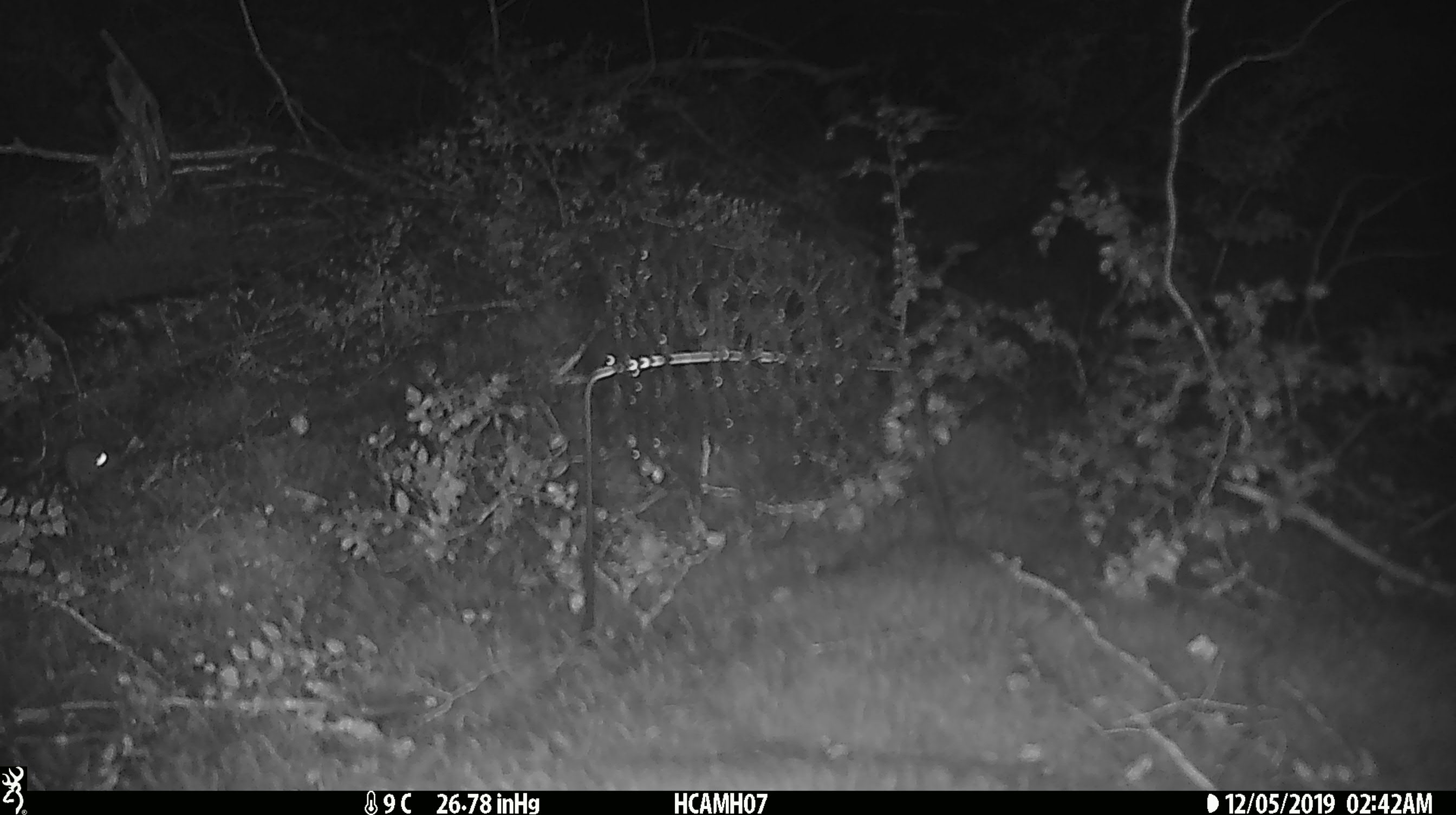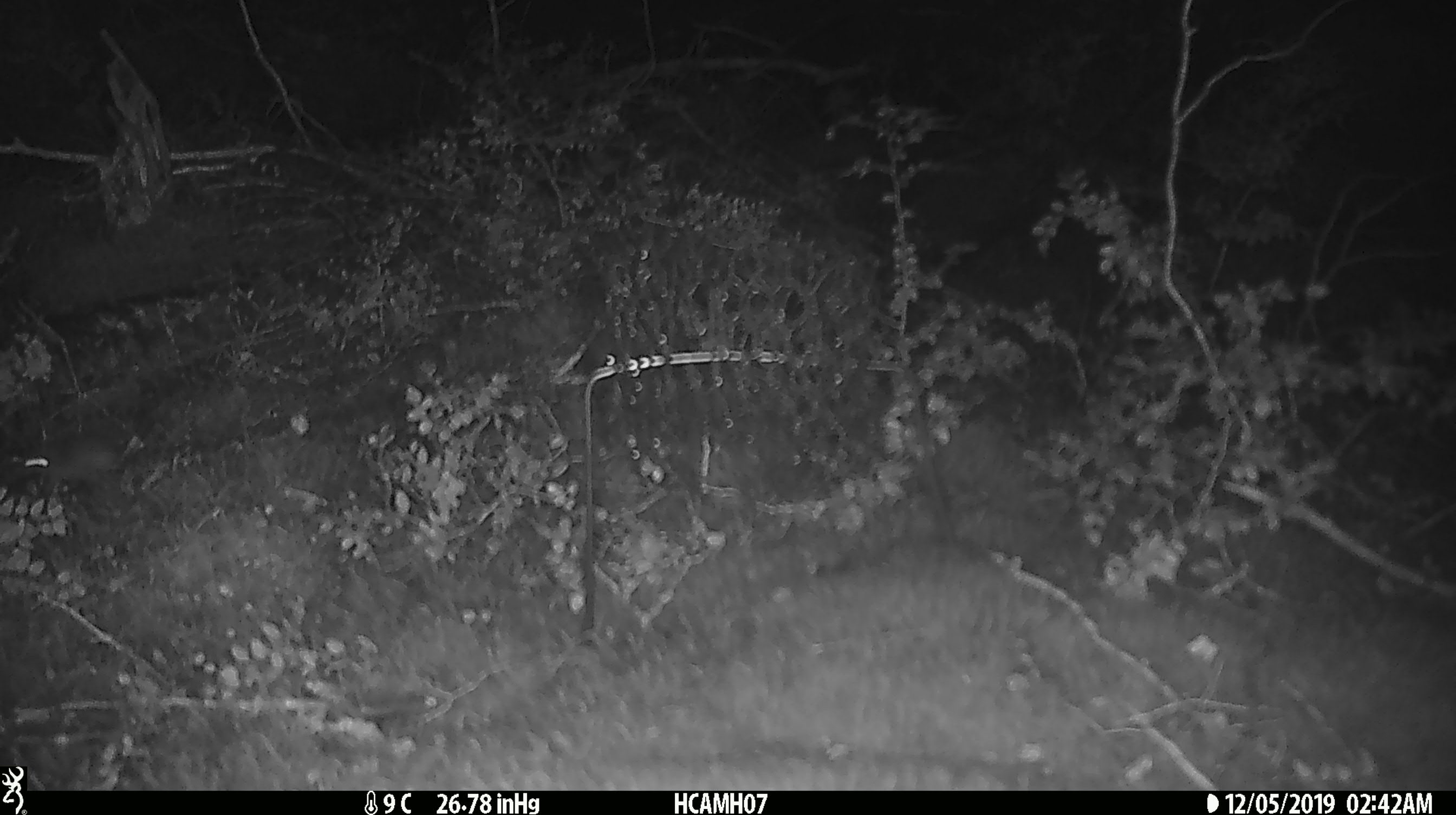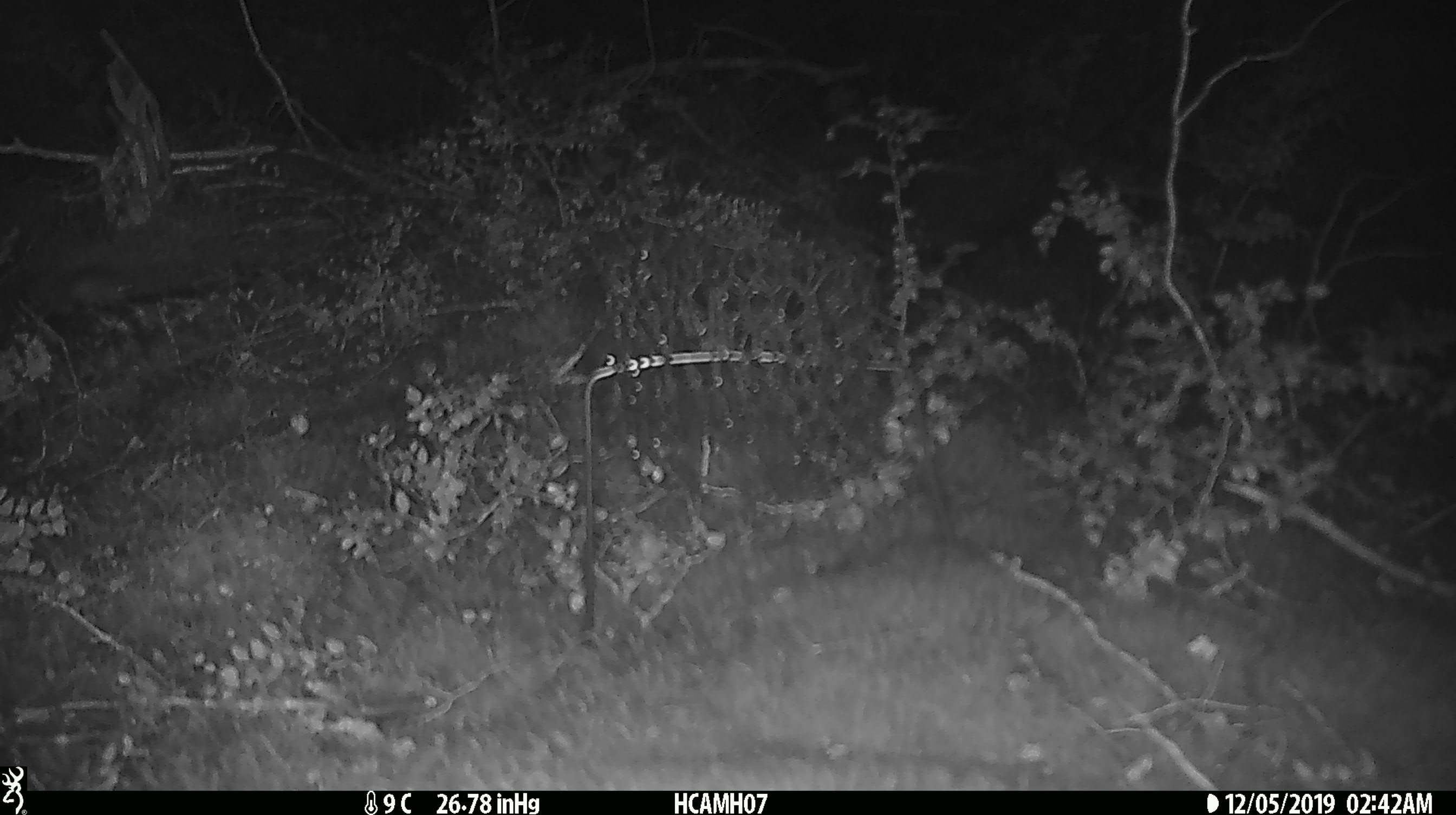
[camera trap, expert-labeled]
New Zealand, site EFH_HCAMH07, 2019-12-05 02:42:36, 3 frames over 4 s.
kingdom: Animalia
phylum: Chordata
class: Mammalia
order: Rodentia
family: Muridae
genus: Mus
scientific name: Mus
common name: mouse